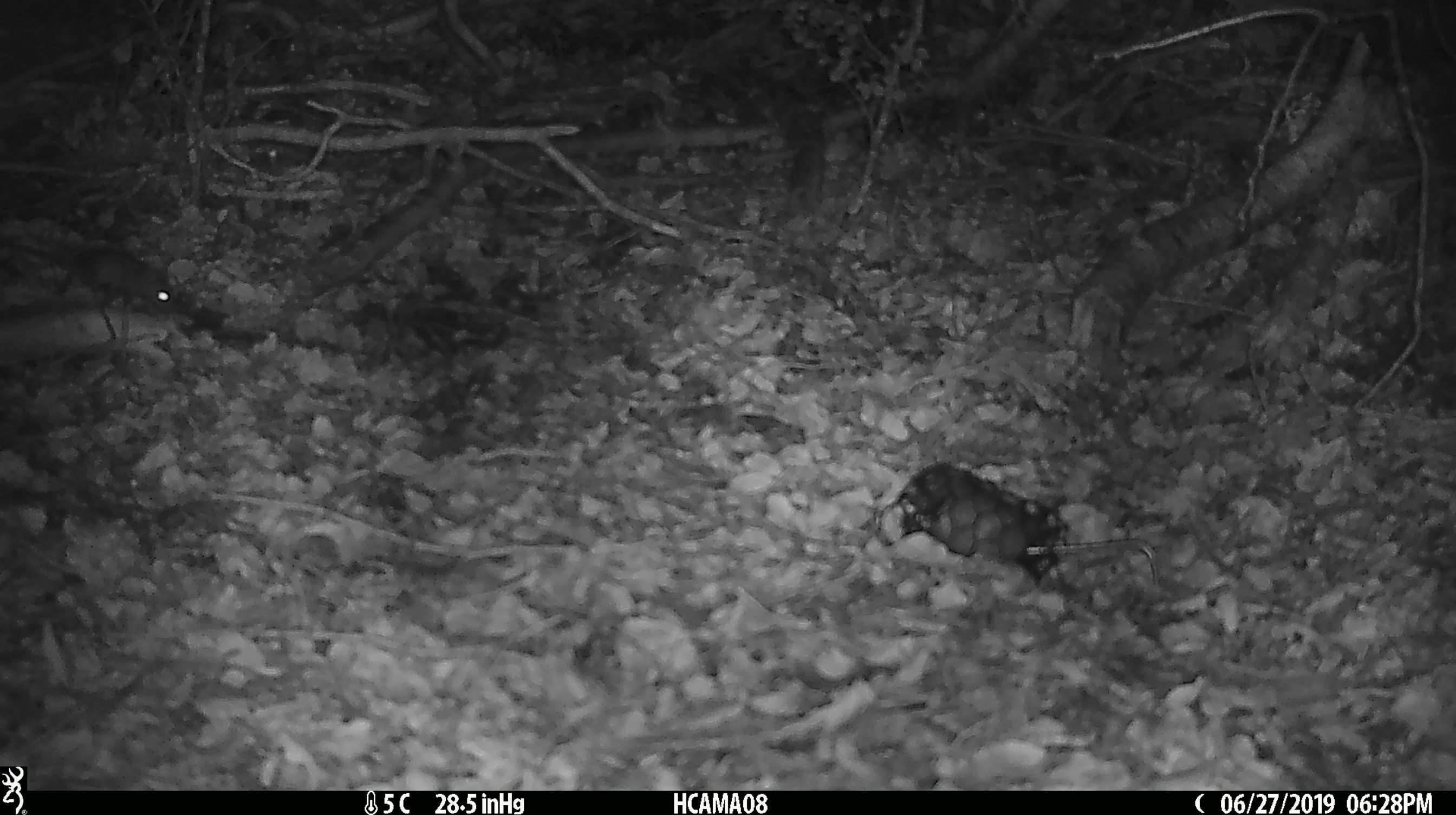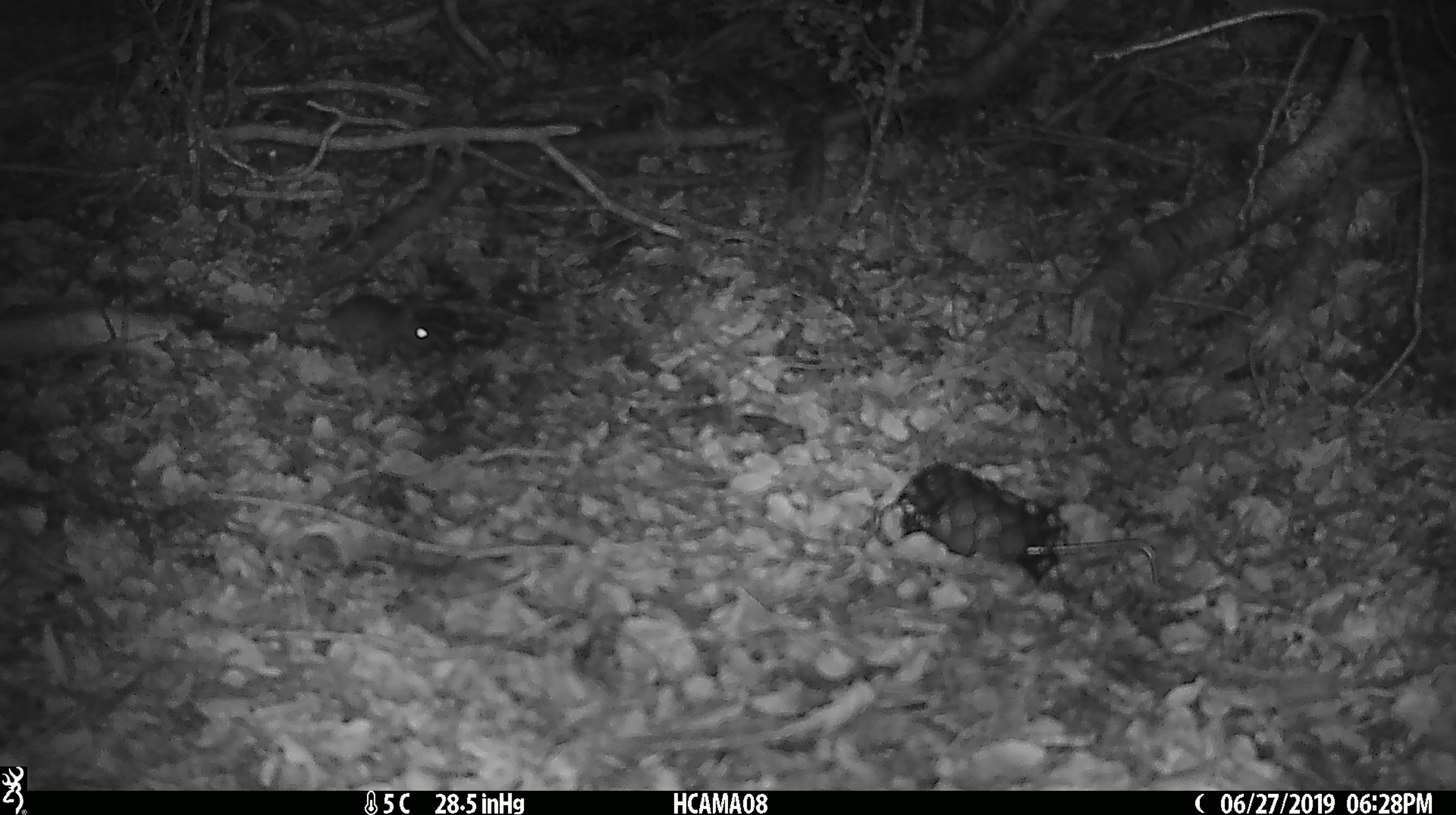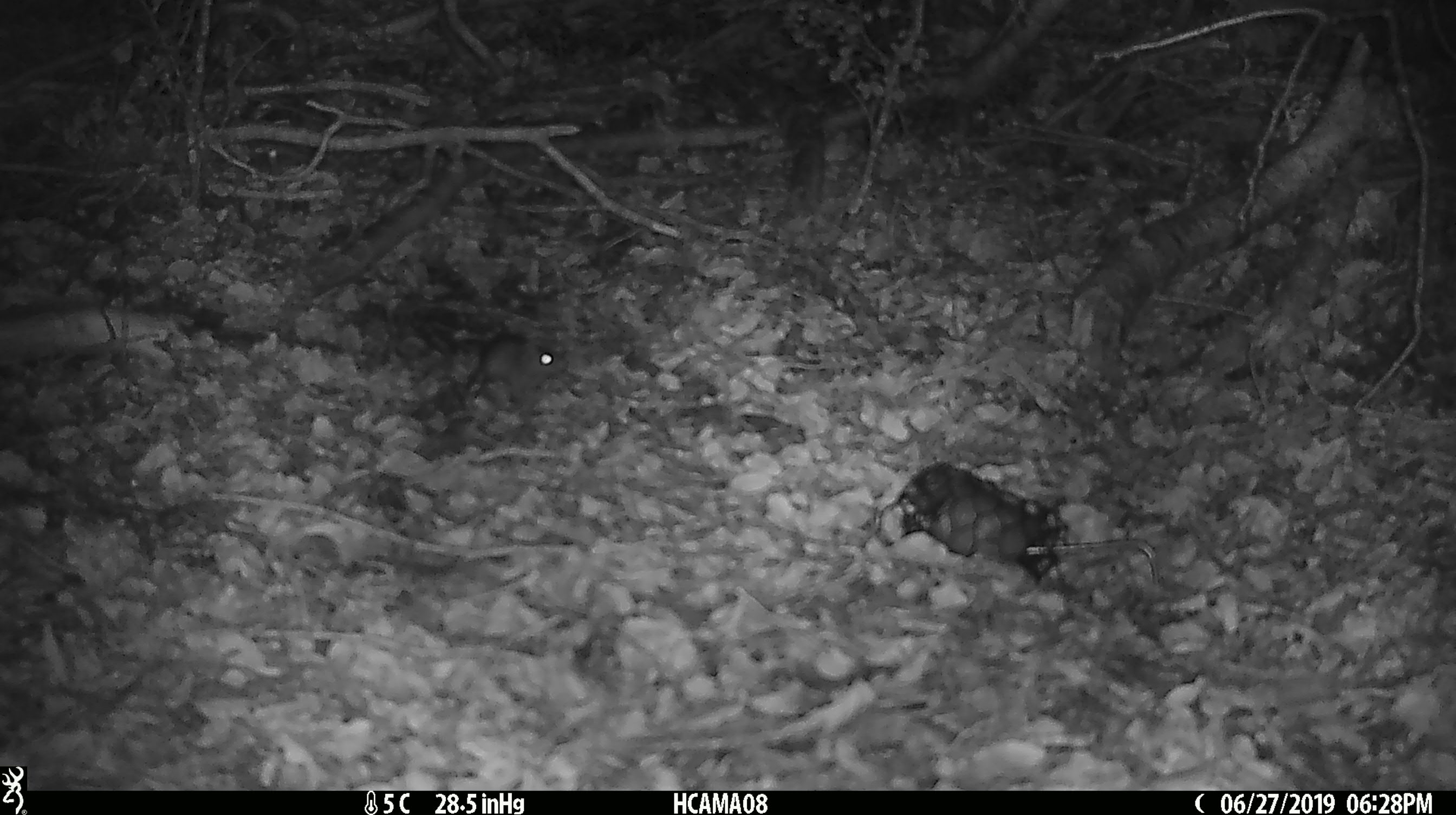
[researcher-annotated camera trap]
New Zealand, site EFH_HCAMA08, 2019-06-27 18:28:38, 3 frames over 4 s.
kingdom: Animalia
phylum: Chordata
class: Mammalia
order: Rodentia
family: Muridae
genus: Mus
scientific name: Mus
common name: mouse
Mouse (Mus).